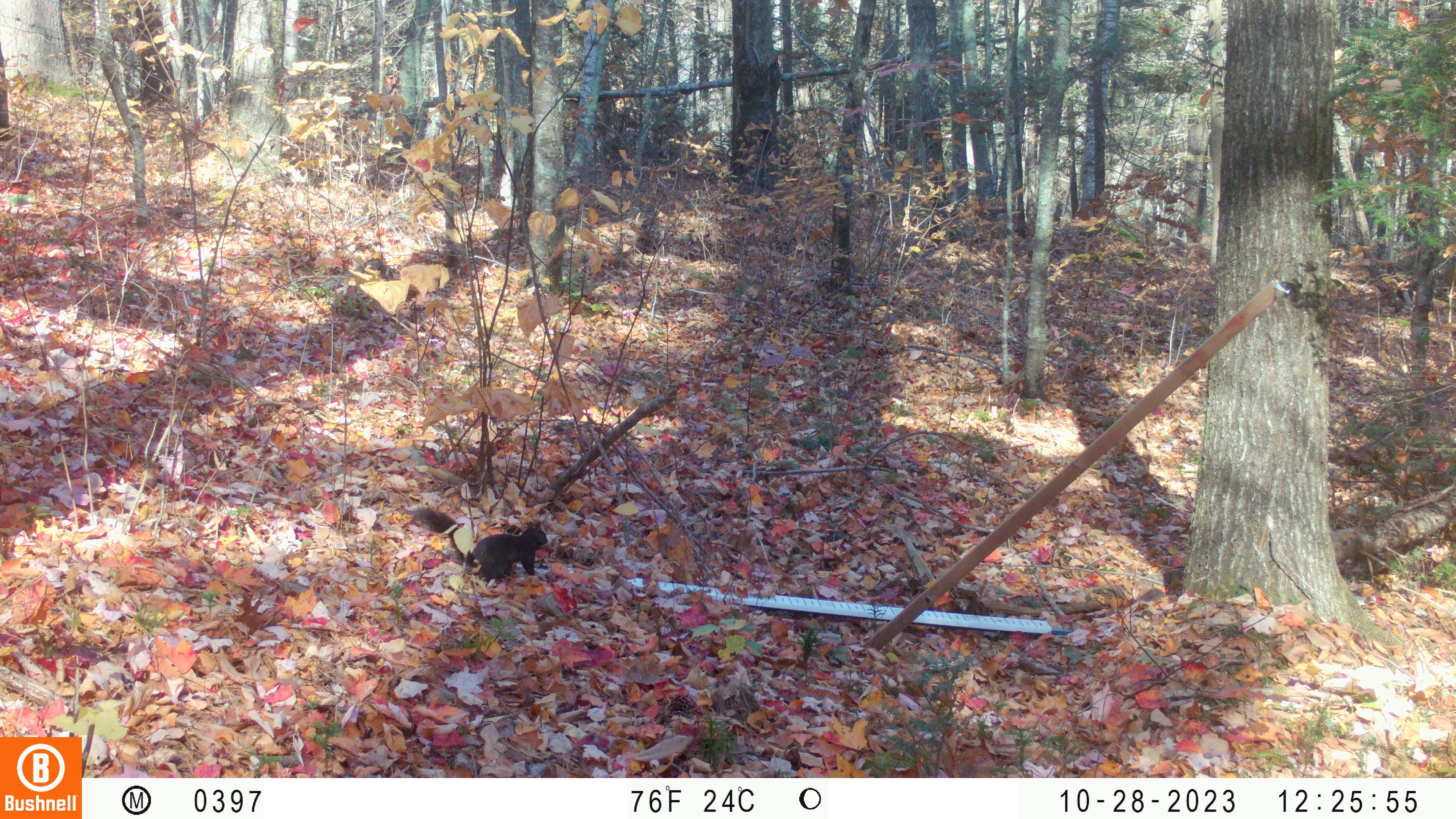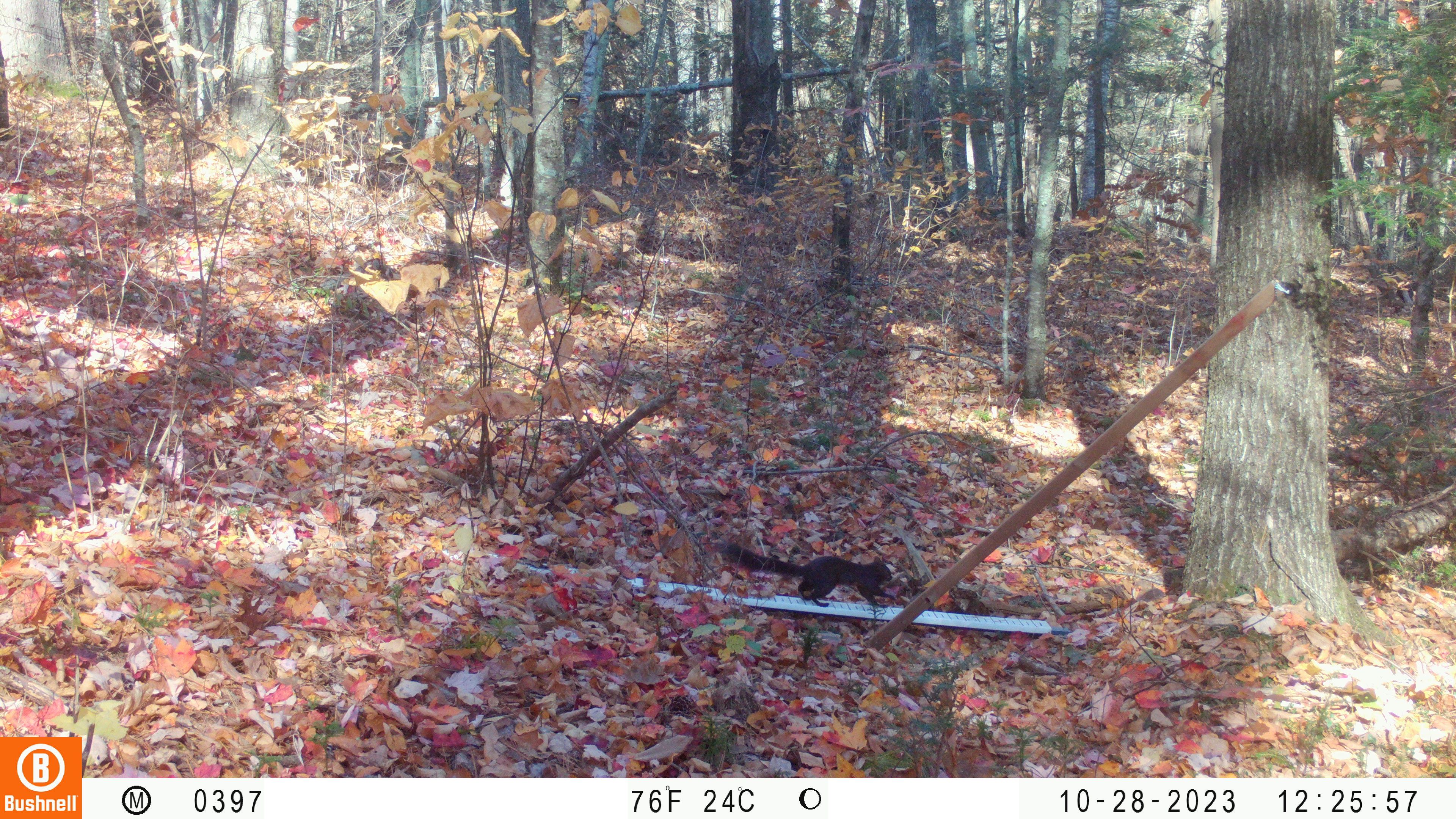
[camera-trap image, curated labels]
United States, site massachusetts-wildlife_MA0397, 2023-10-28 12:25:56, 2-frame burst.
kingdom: Animalia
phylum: Chordata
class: Mammalia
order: Rodentia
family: Sciuridae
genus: Sciurus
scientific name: Sciurus carolinensis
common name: gray squirrel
Gray squirrel (Sciurus carolinensis).